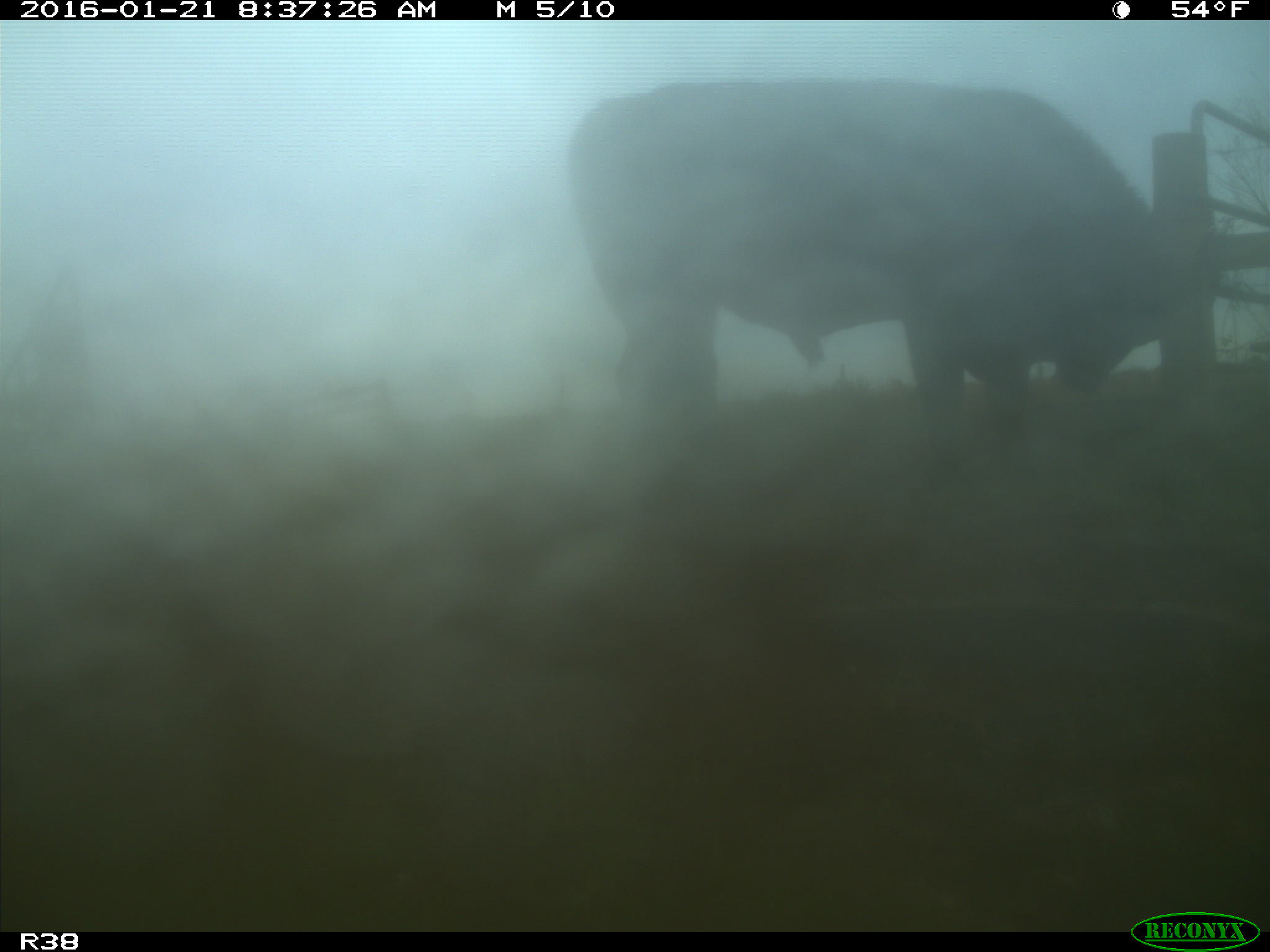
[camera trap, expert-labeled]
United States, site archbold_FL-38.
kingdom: Animalia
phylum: Chordata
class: Mammalia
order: Artiodactyla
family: Bovidae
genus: Bos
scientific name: Bos taurus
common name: domestic cow